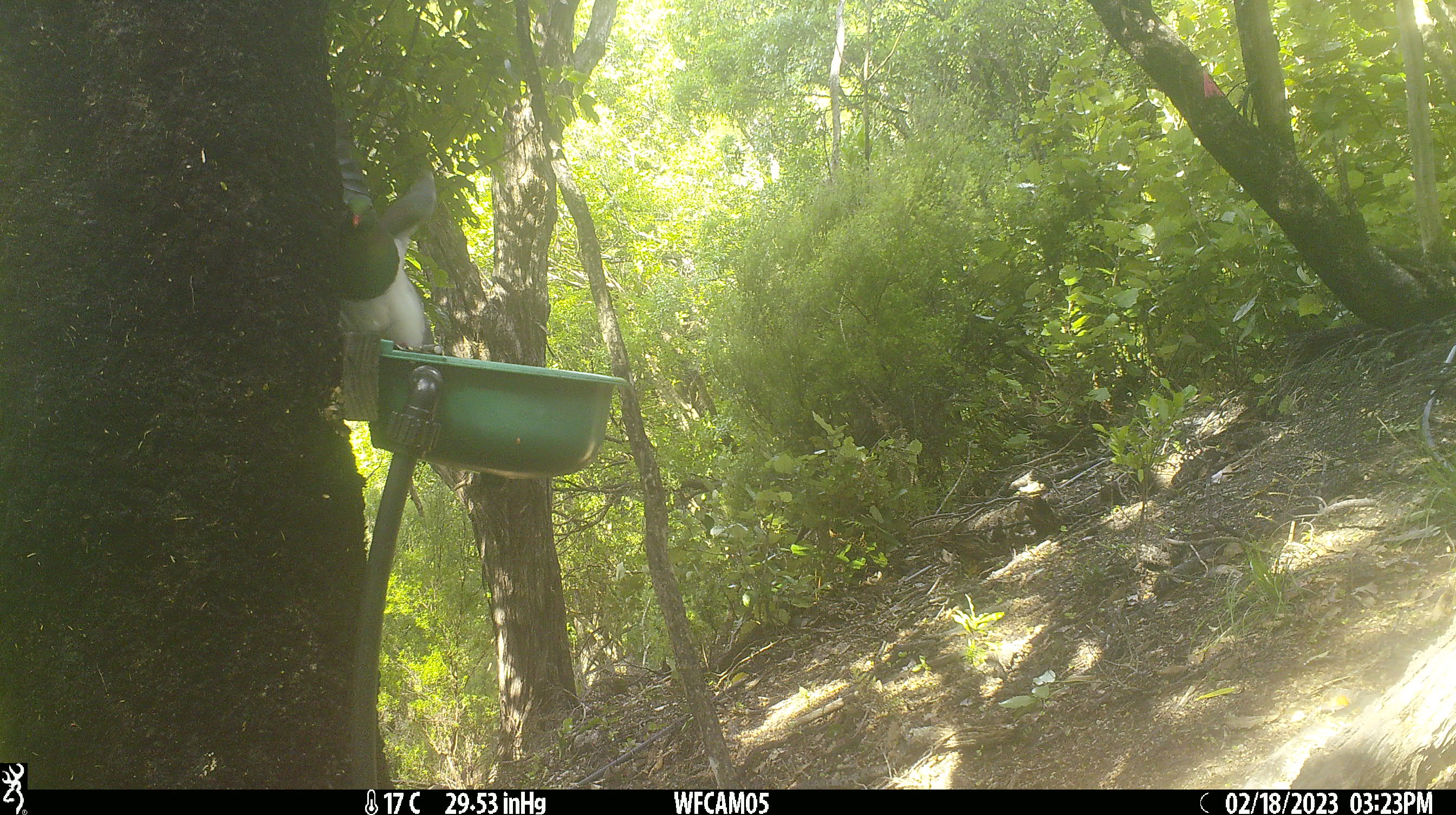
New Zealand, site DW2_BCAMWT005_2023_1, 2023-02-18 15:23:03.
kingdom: Animalia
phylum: Chordata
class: Aves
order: Columbiformes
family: Columbidae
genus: Hemiphaga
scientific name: Hemiphaga novaeseelandiae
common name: new zealand pigeon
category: kereru